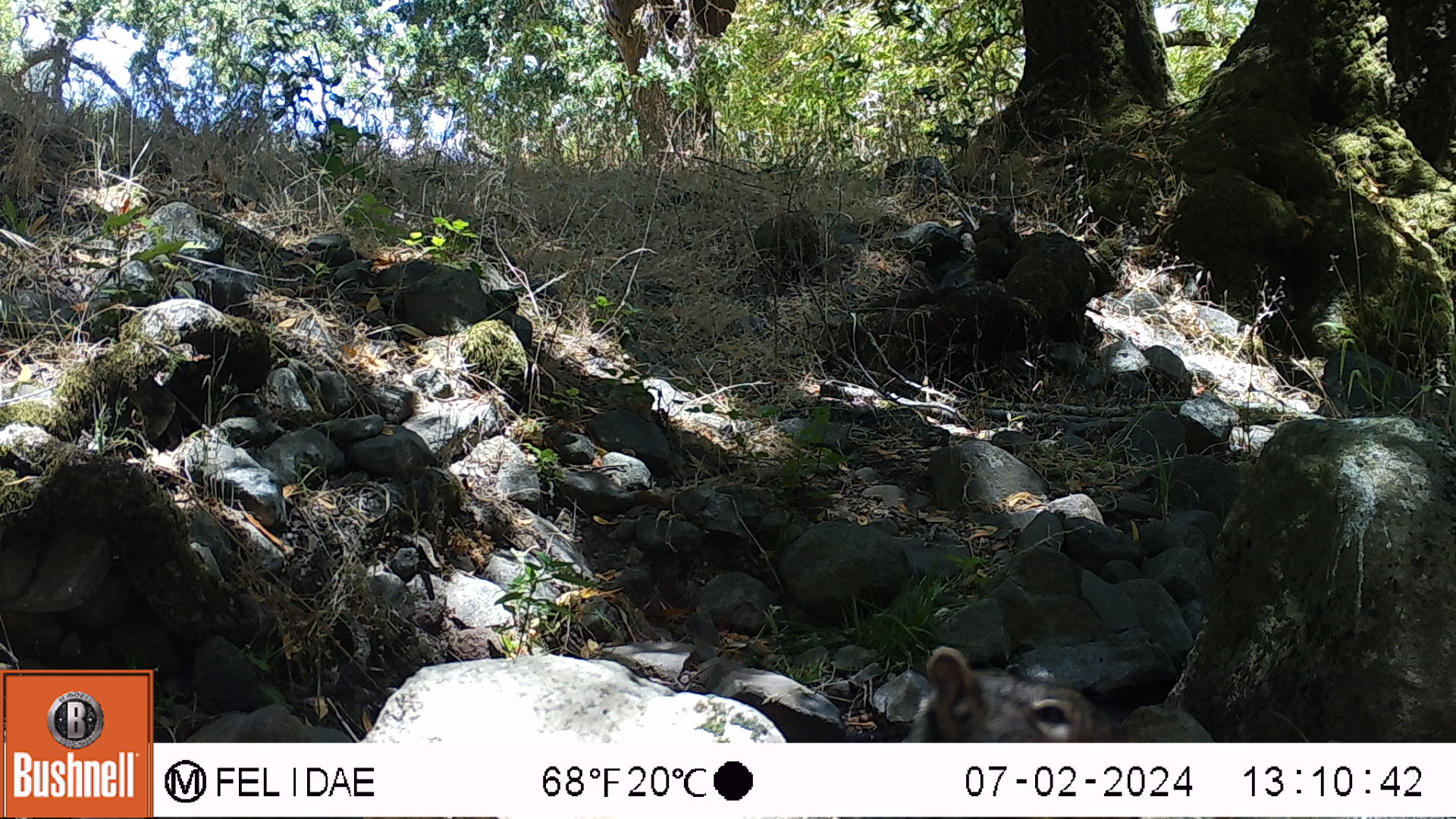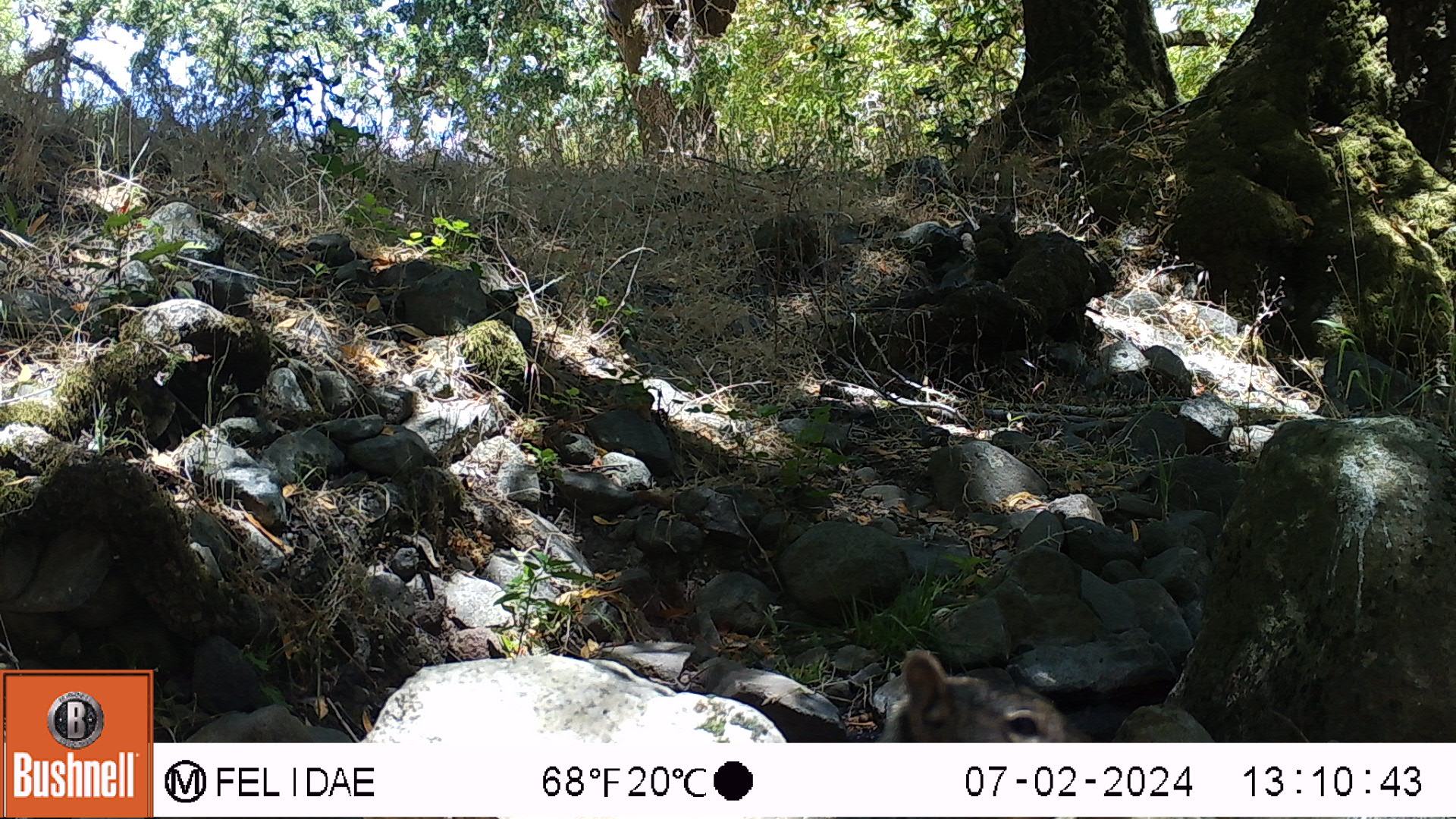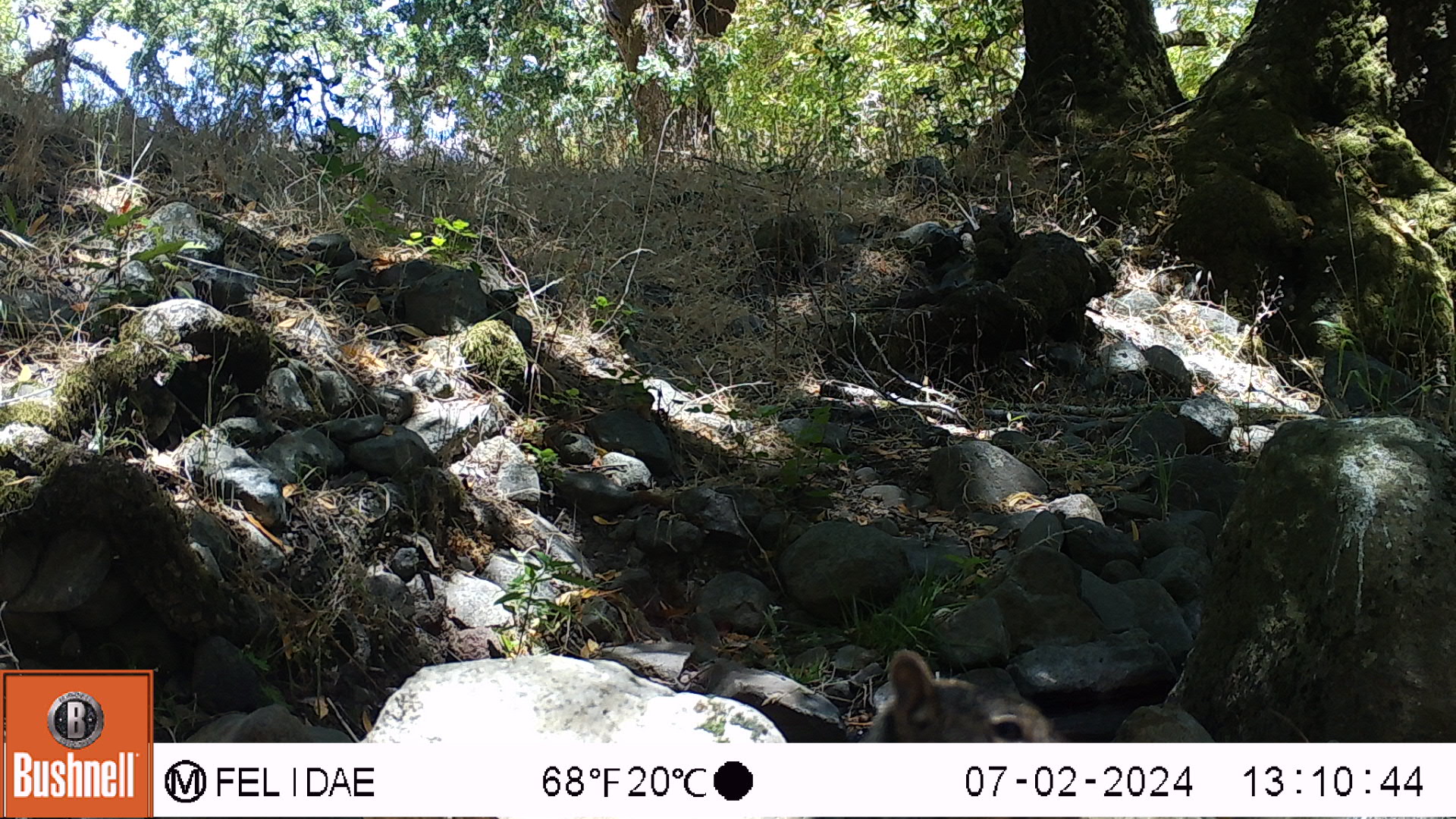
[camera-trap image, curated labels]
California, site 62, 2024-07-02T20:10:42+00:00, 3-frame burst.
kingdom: Animalia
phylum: Chordata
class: Mammalia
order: Rodentia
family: Sciuridae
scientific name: Sciuridae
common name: squirrel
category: unknown squirrel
Unknown squirrel (squirrel) (Sciuridae).